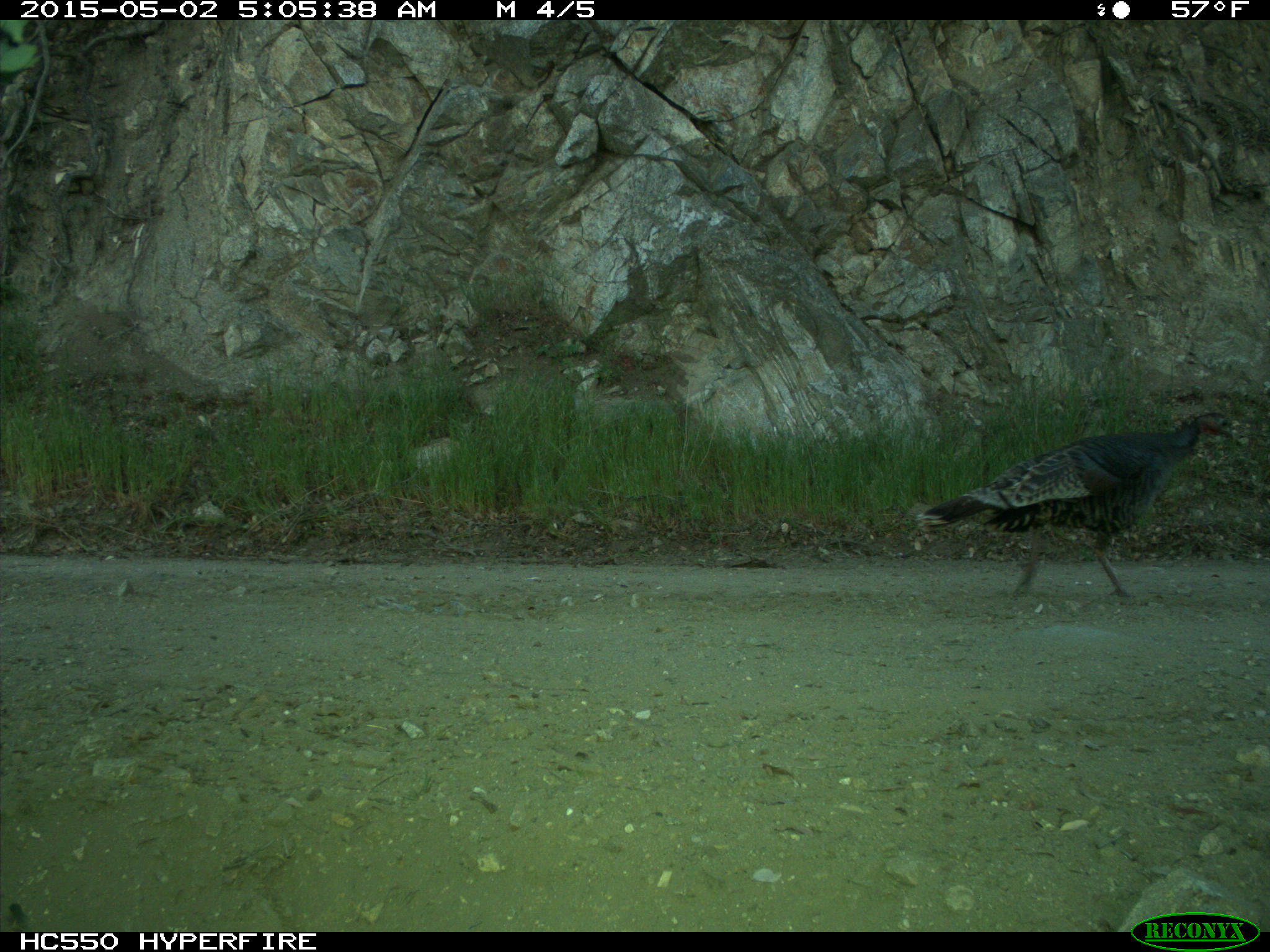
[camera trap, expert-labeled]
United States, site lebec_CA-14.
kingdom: Animalia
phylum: Chordata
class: Aves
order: Galliformes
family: Phasianidae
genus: Meleagris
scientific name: Meleagris gallopavo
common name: wild turkey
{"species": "Meleagris gallopavo (wild turkey)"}